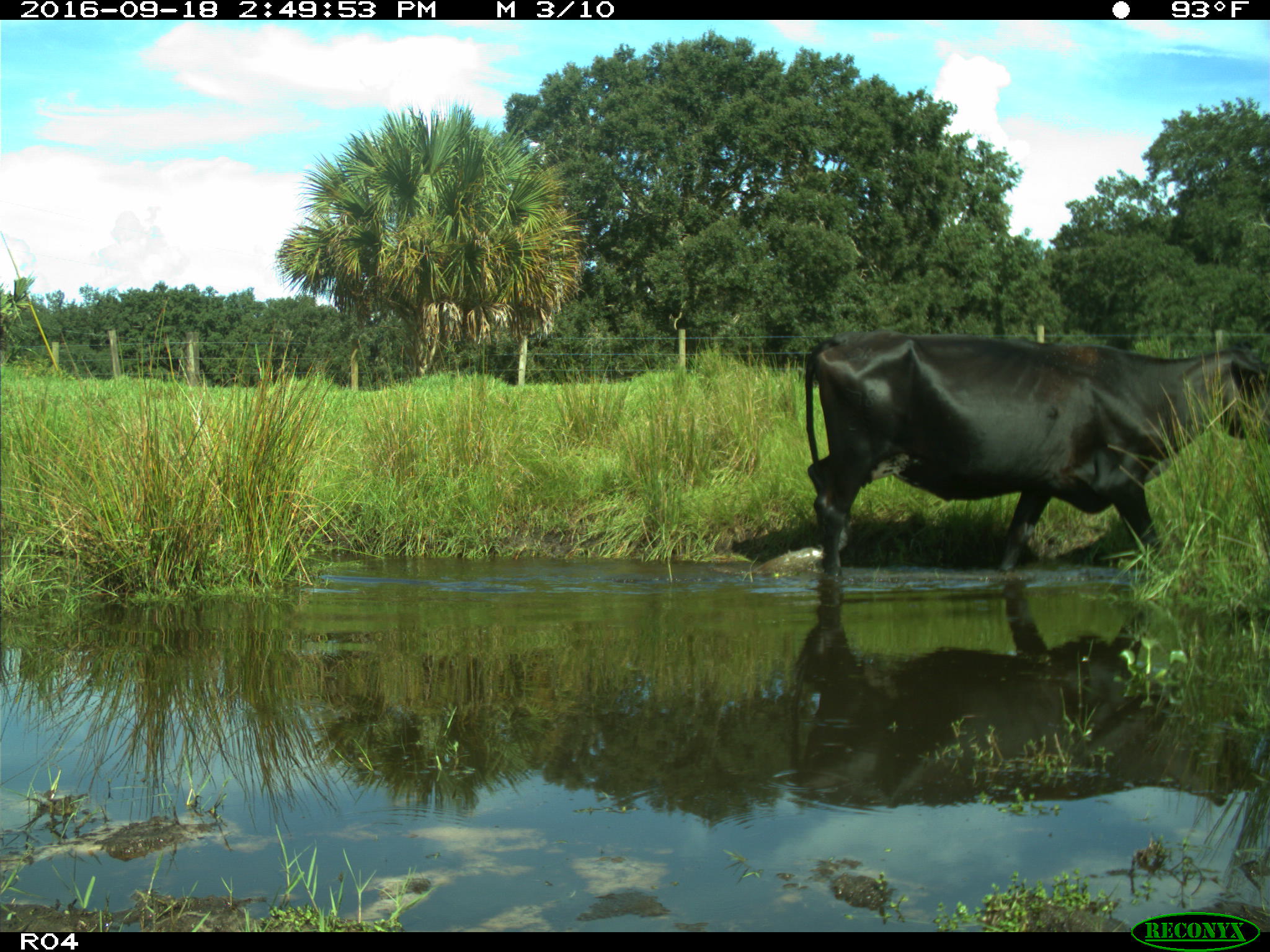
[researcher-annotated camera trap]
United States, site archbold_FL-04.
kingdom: Animalia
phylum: Chordata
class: Mammalia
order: Artiodactyla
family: Bovidae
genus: Bos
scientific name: Bos taurus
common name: domestic cow